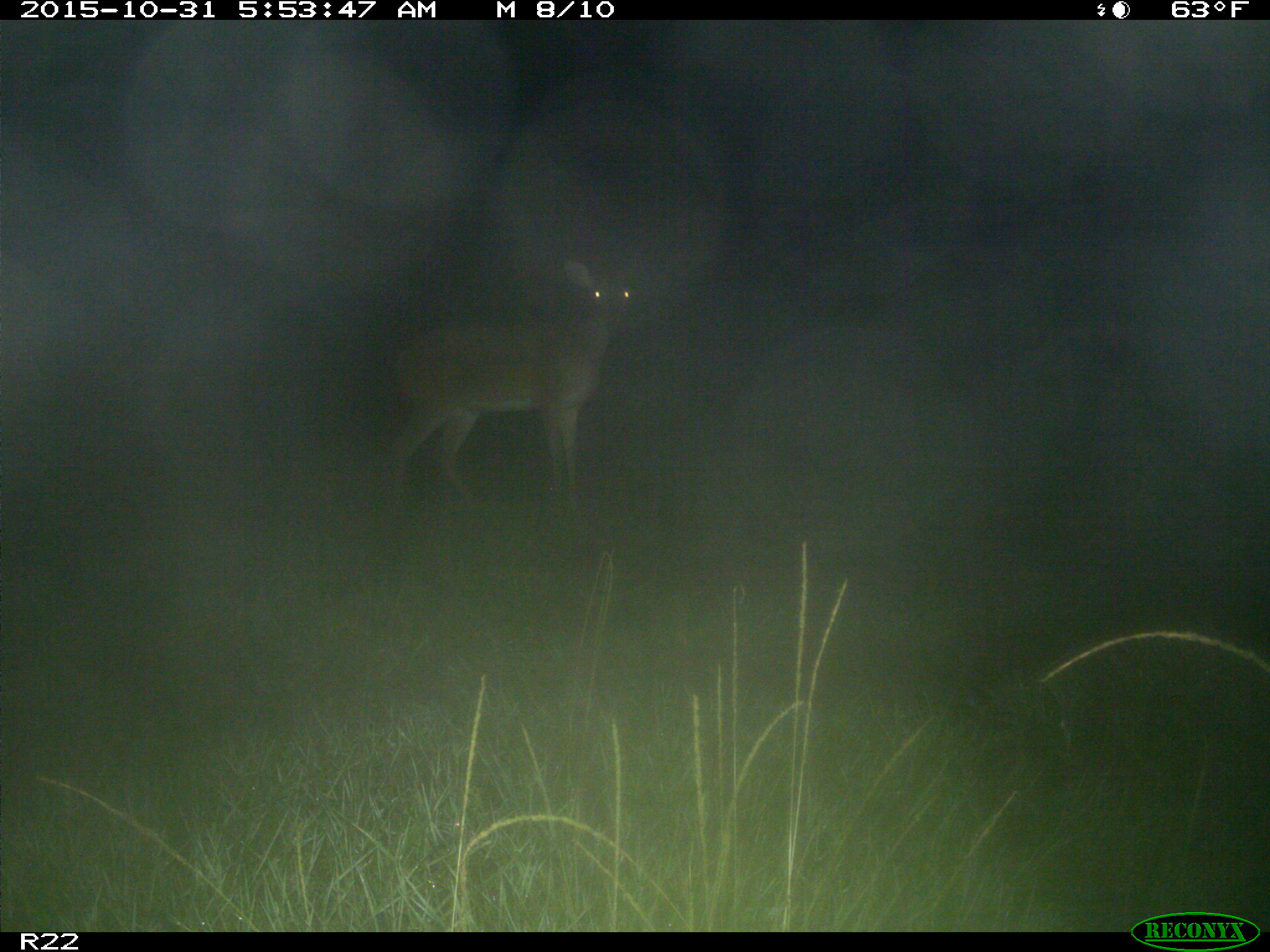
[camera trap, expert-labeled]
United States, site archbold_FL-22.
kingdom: Animalia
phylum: Chordata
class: Mammalia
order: Artiodactyla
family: Cervidae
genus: Odocoileus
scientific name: Odocoileus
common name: deer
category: unidentified deer